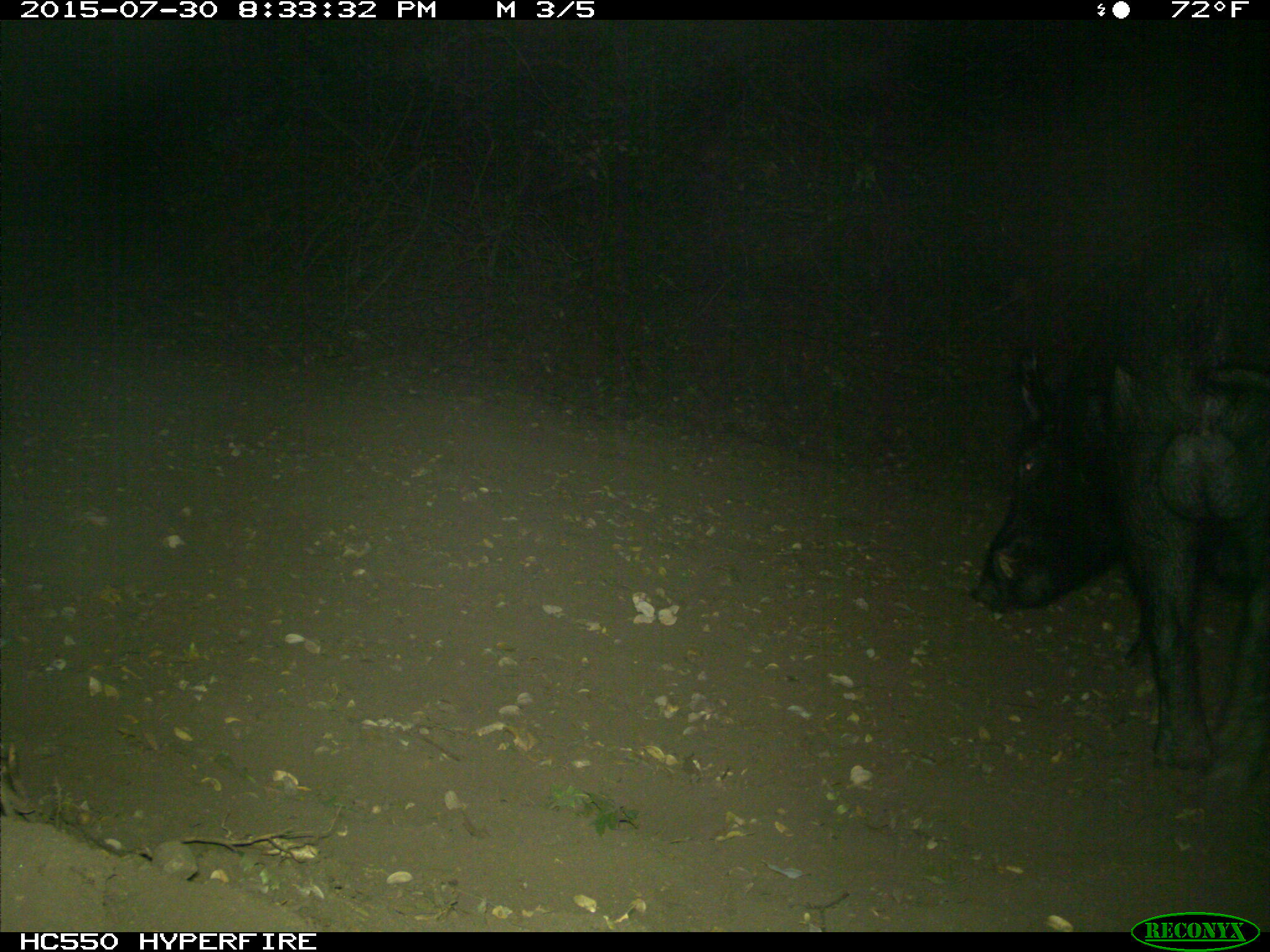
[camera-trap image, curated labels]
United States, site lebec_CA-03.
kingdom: Animalia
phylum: Chordata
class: Mammalia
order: Artiodactyla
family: Suidae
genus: Sus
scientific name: Sus scrofa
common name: wild boar